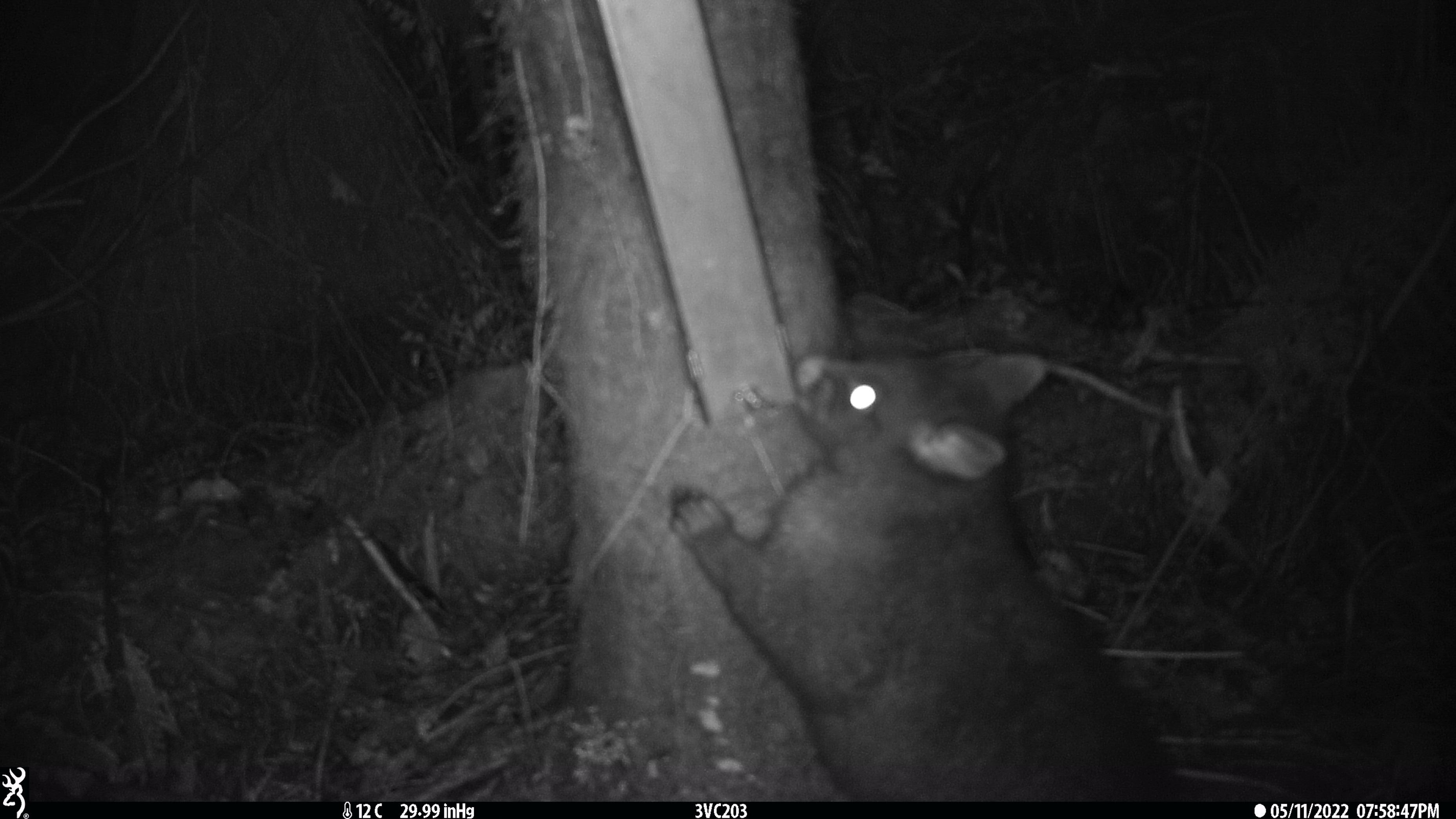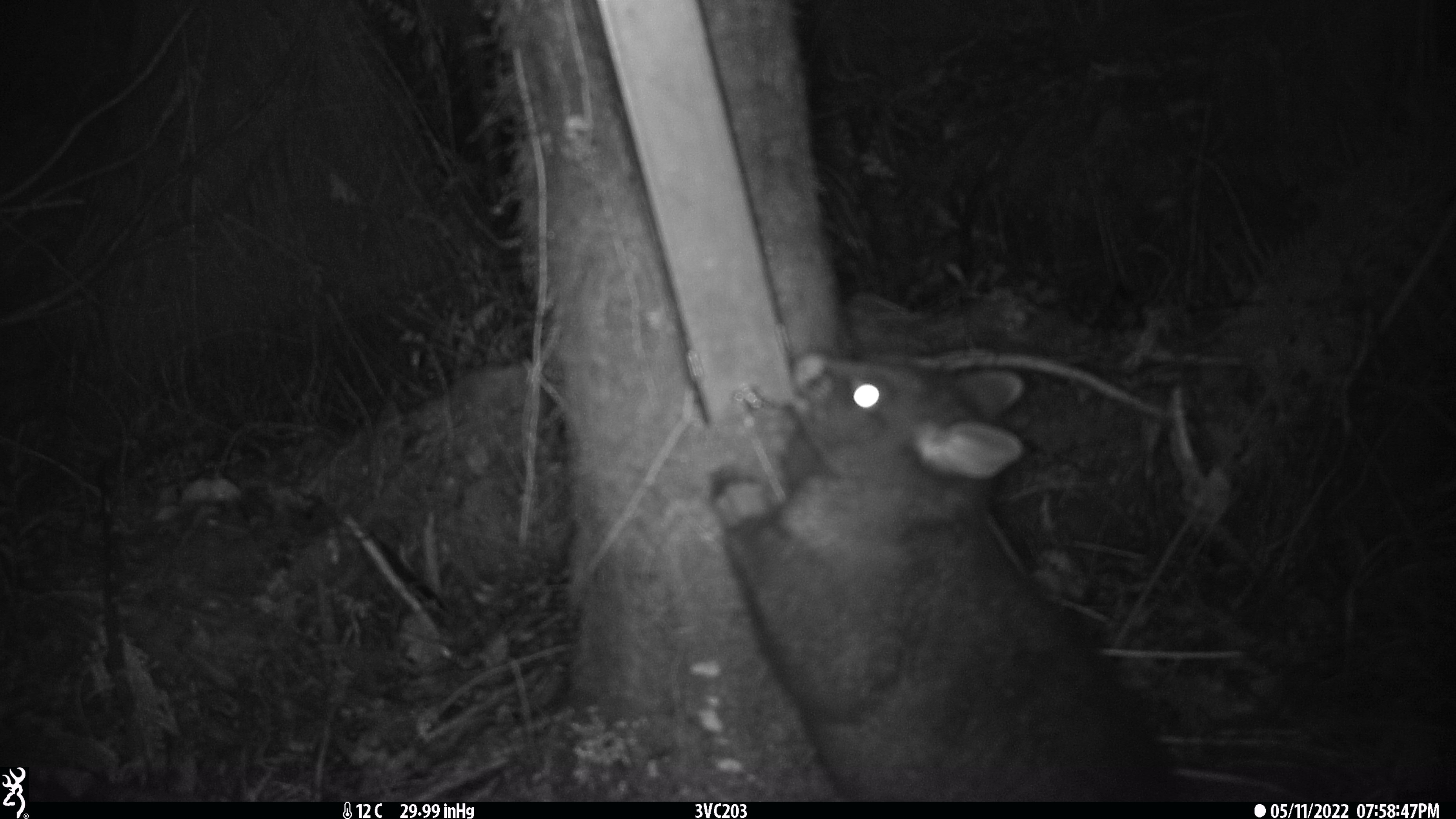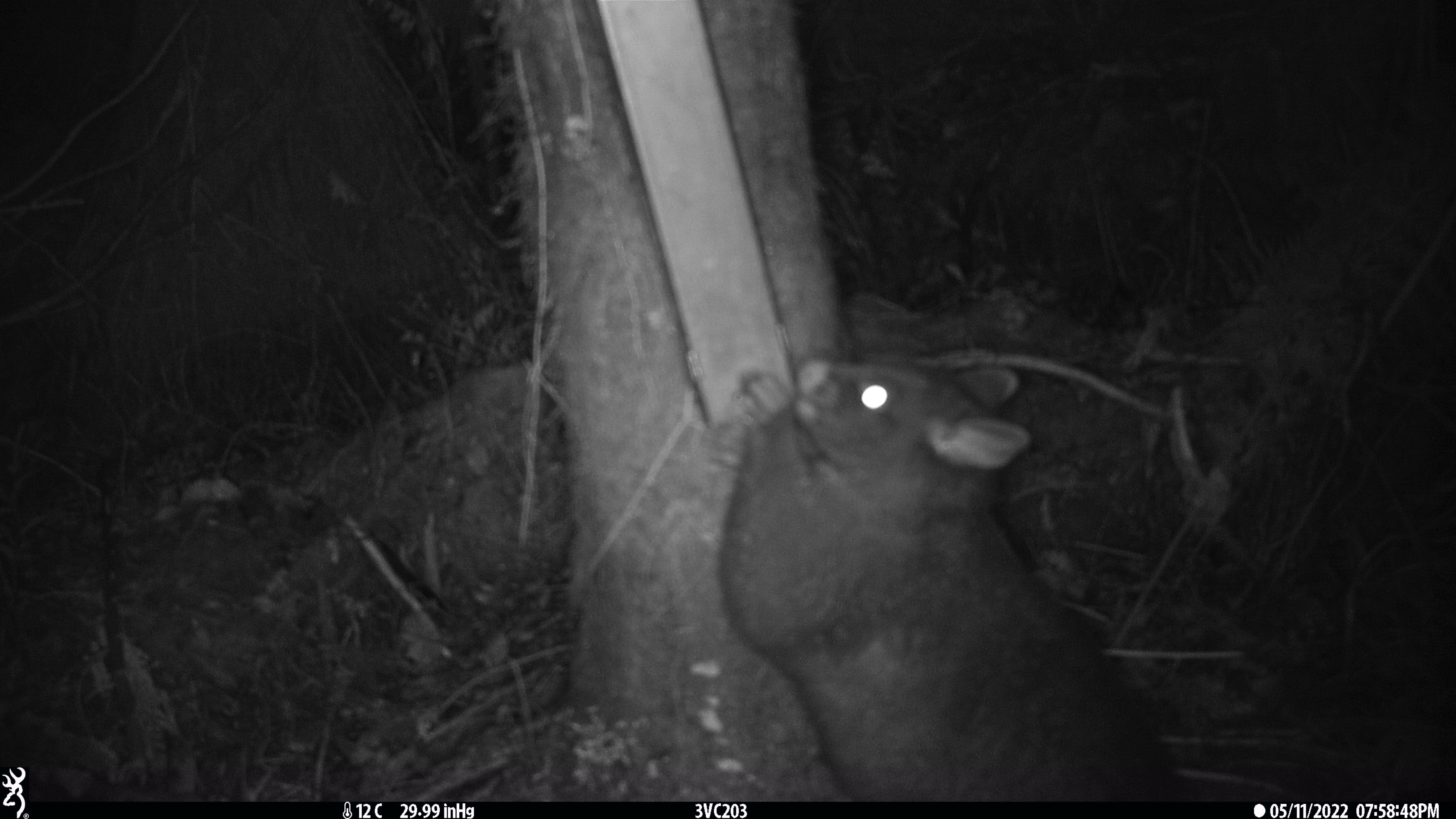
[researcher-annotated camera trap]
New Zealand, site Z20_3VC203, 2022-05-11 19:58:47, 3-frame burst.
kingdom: Animalia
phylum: Chordata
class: Mammalia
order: Diprotodontia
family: Phalangeridae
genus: Trichosurus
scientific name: Trichosurus vulpecula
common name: common brushtail possum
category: possum